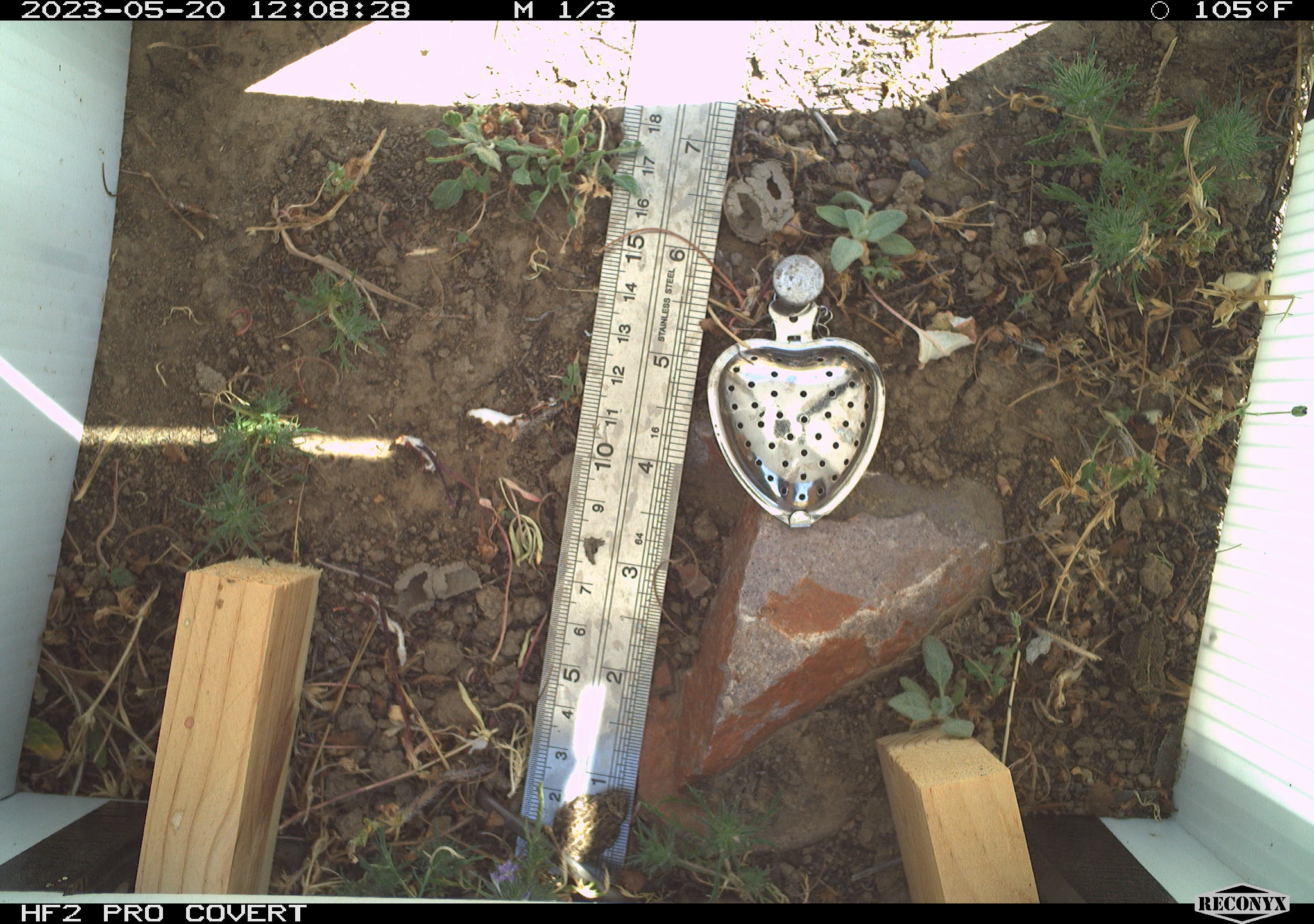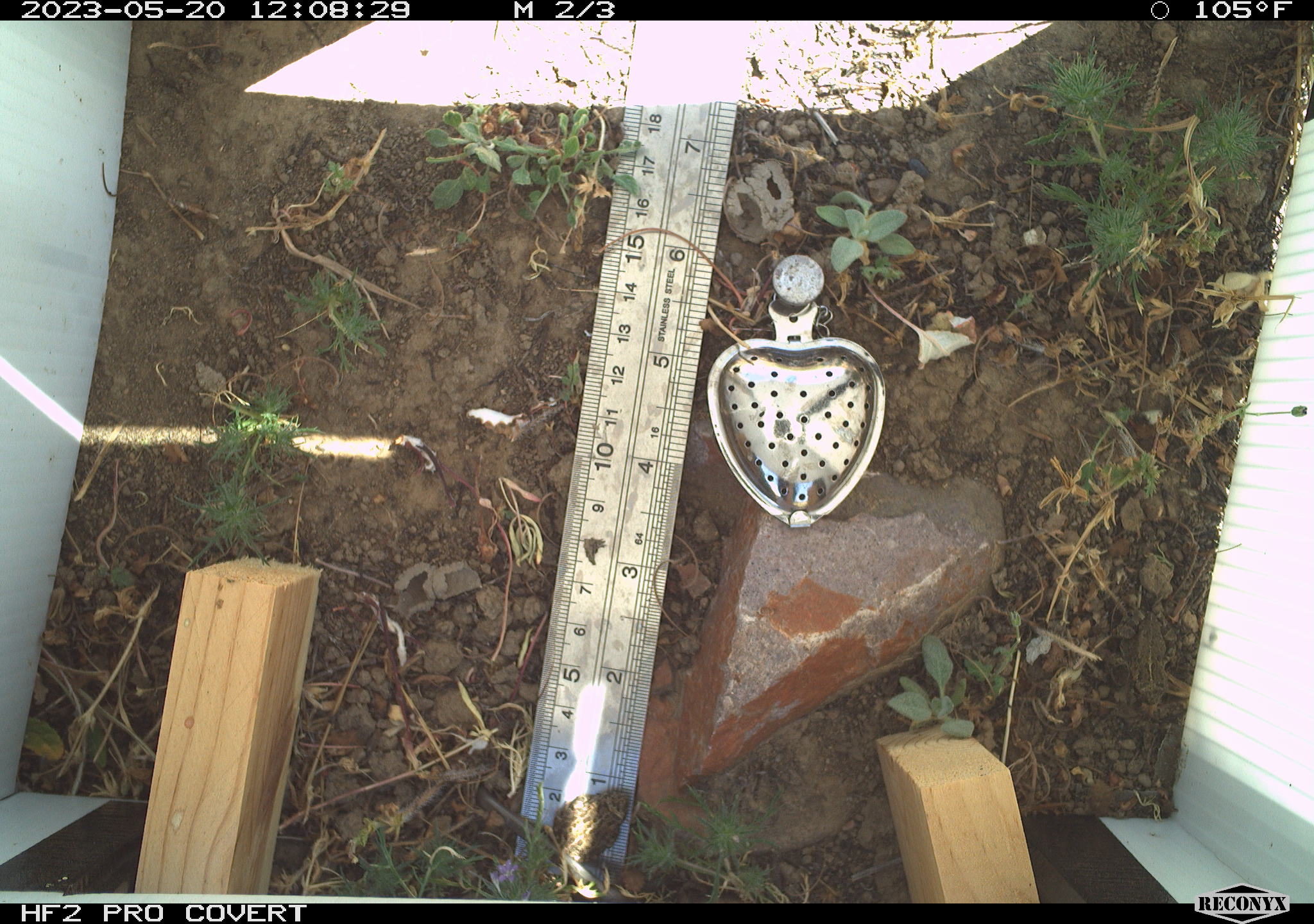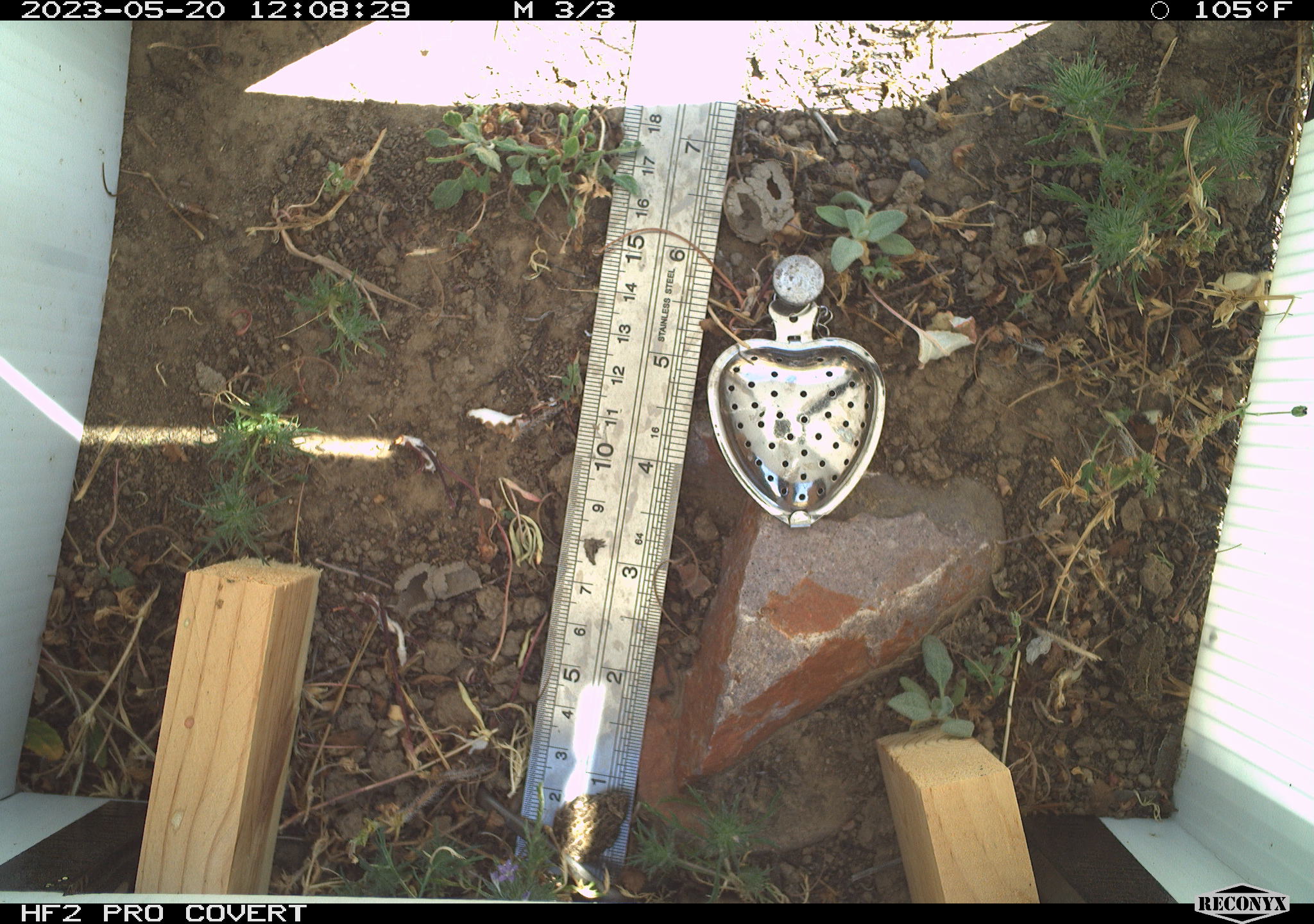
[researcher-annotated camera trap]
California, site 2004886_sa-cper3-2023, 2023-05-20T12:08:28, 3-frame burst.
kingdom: Animalia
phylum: Chordata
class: Amphibia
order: Anura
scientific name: Anura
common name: frogs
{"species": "frogs (Anura)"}